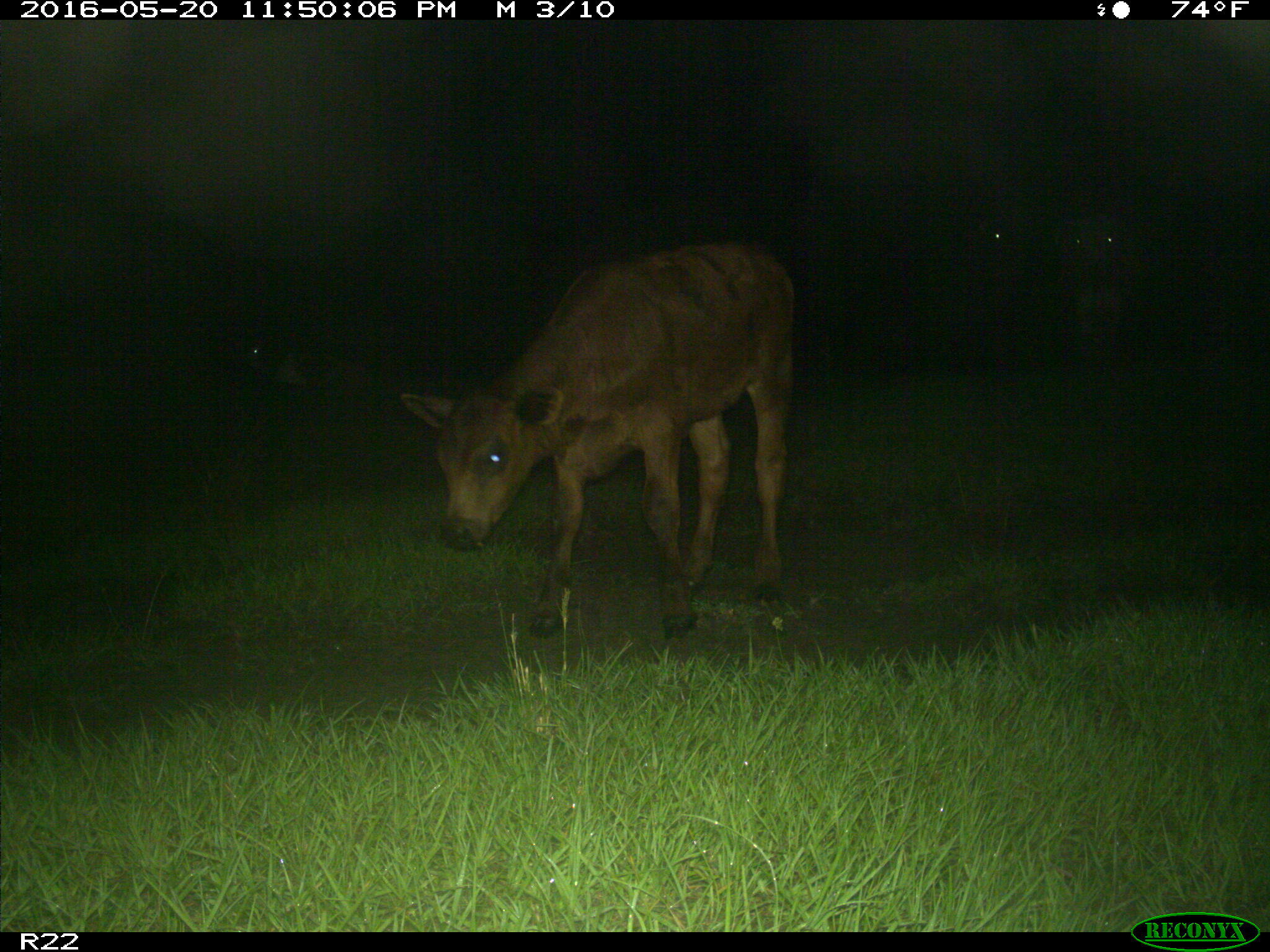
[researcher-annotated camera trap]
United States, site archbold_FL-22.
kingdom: Animalia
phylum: Chordata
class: Mammalia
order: Artiodactyla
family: Bovidae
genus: Bos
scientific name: Bos taurus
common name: domestic cow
Bos taurus (domestic cow).